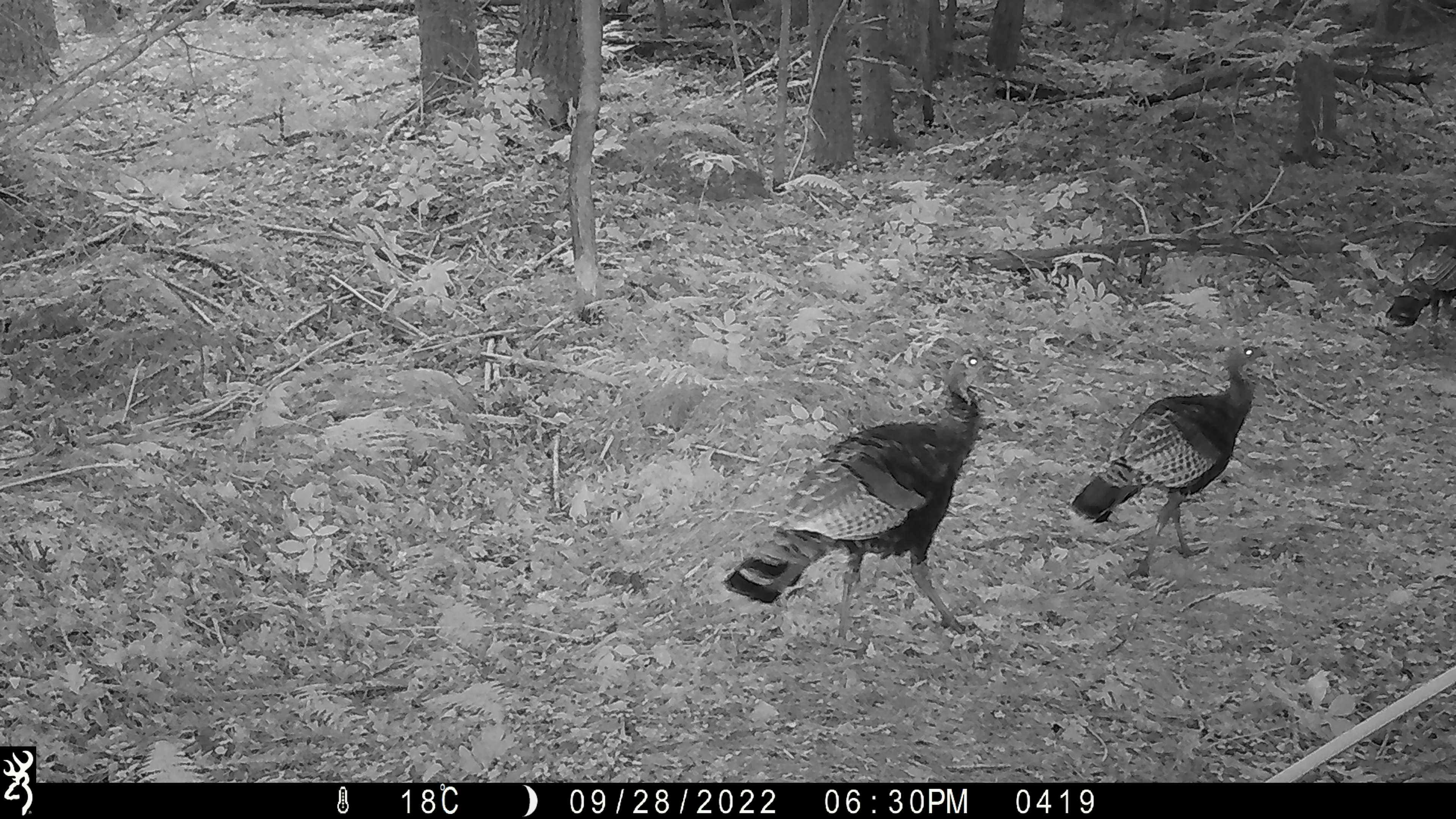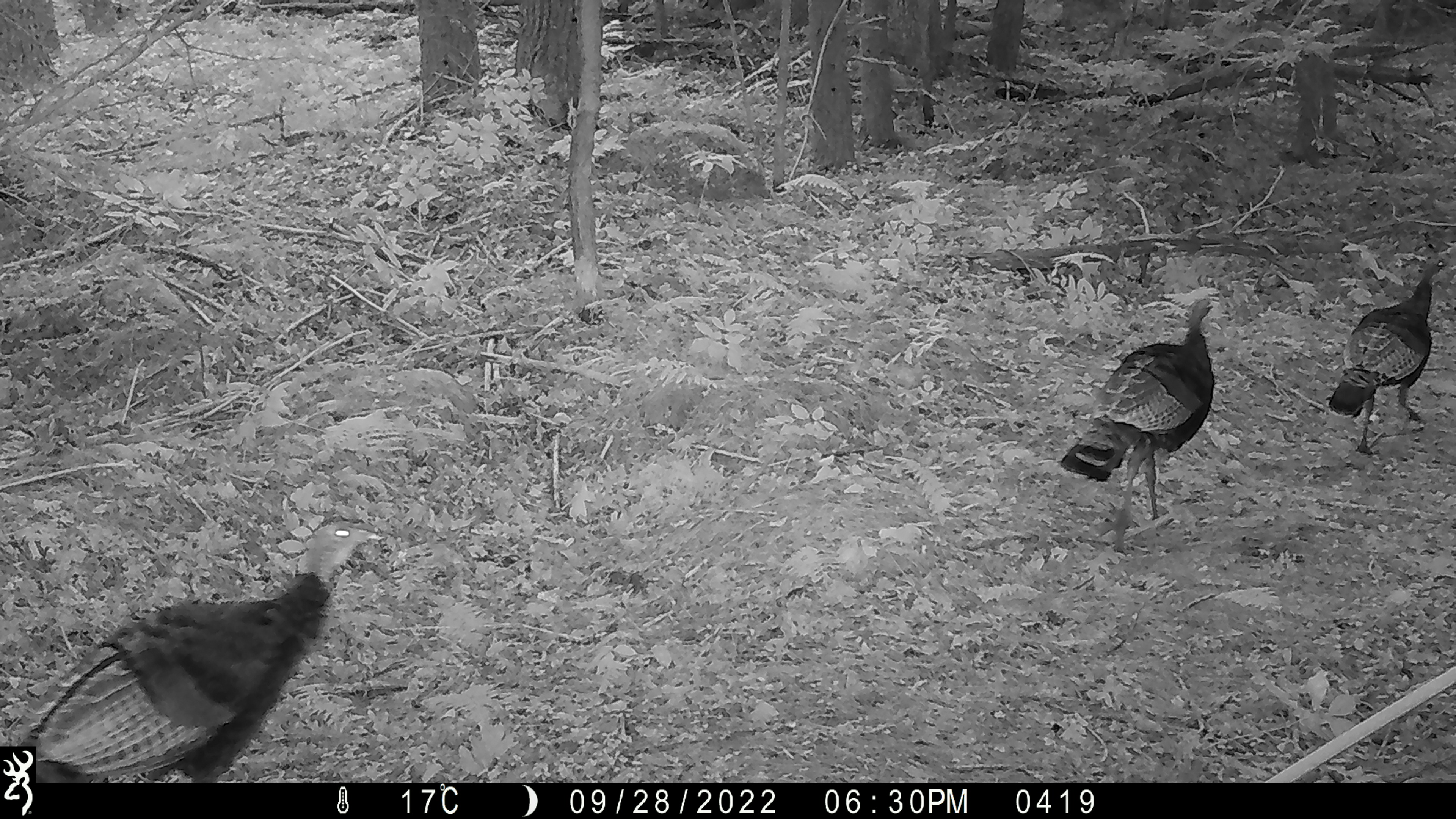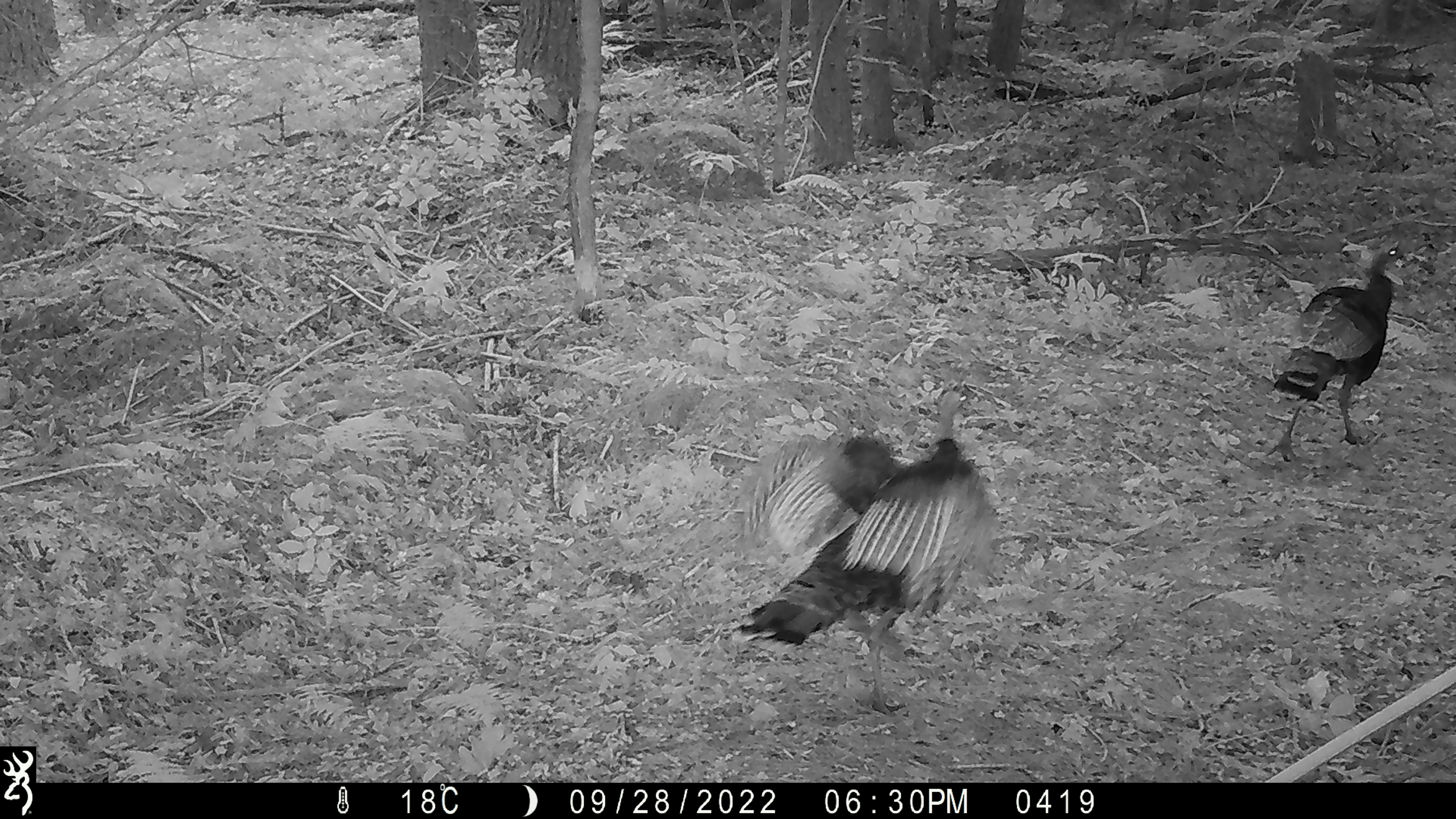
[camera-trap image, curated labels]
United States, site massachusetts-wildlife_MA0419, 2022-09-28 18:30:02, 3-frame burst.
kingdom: Animalia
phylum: Chordata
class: Aves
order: Galliformes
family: Phasianidae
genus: Meleagris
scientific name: Meleagris gallopavo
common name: wild turkey